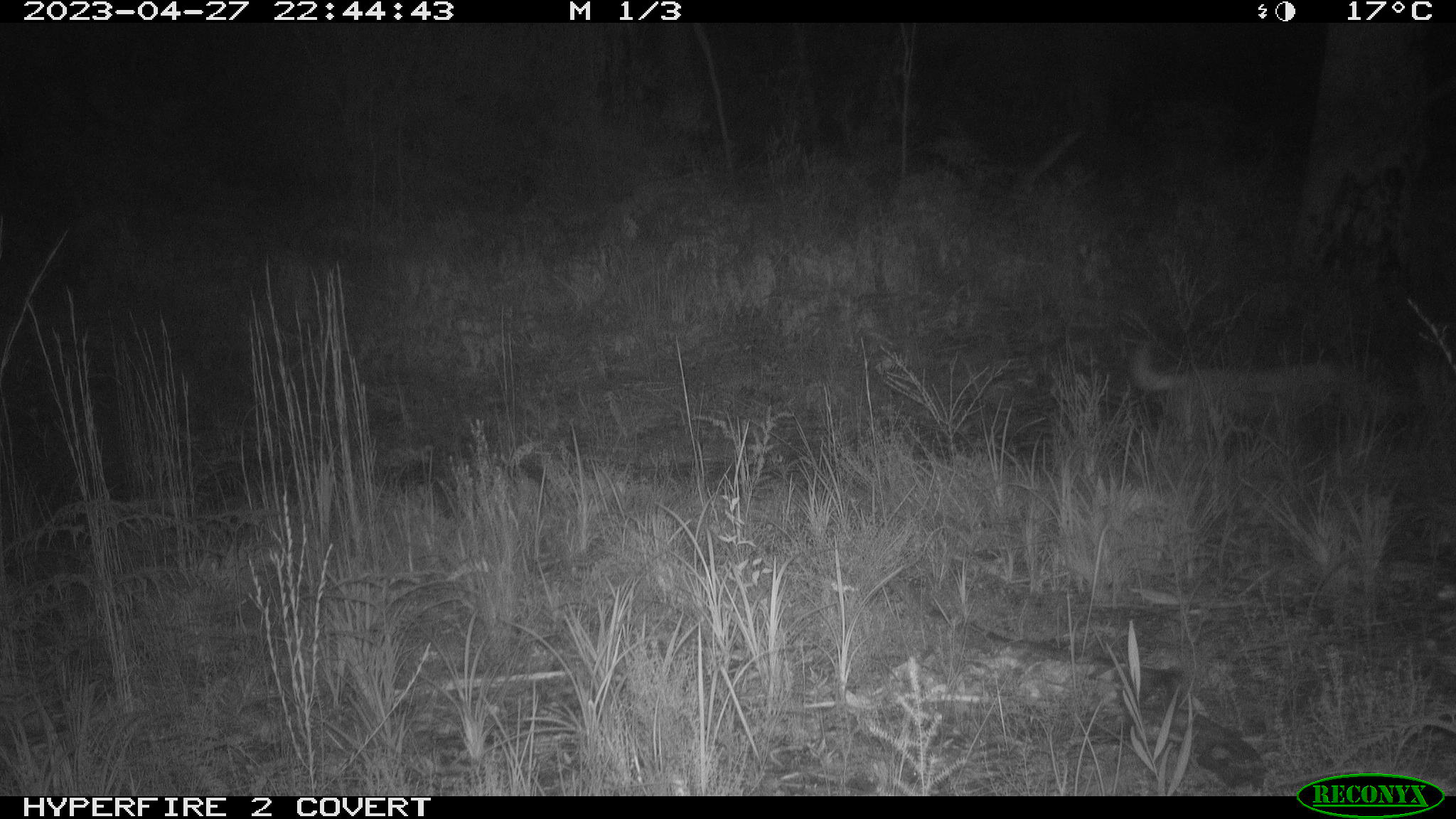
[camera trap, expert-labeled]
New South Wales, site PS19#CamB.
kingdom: Animalia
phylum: Chordata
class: Mammalia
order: Carnivora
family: Canidae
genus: Canis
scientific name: Canis familiaris dingo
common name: dingo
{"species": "dingo (Canis familiaris dingo)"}